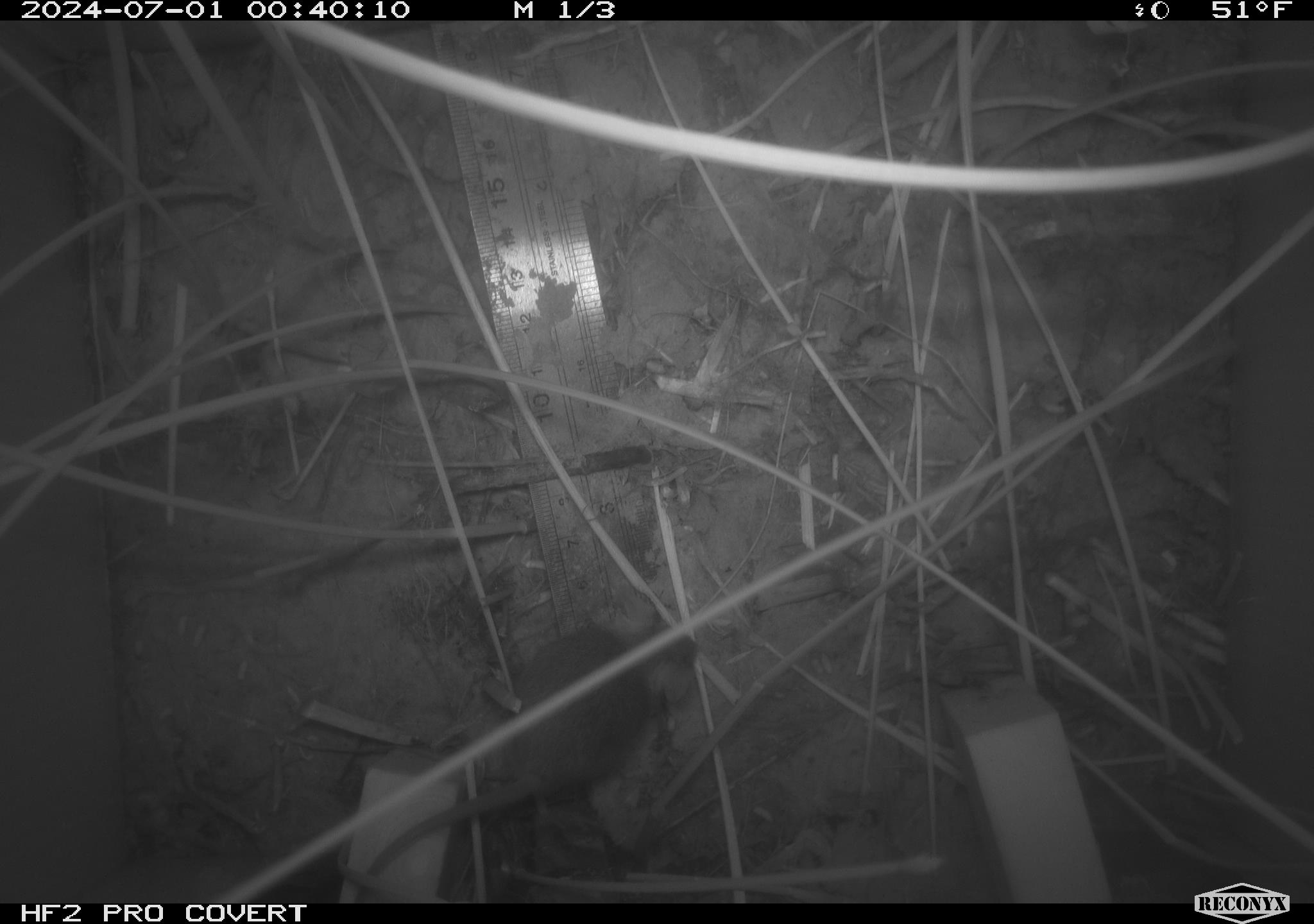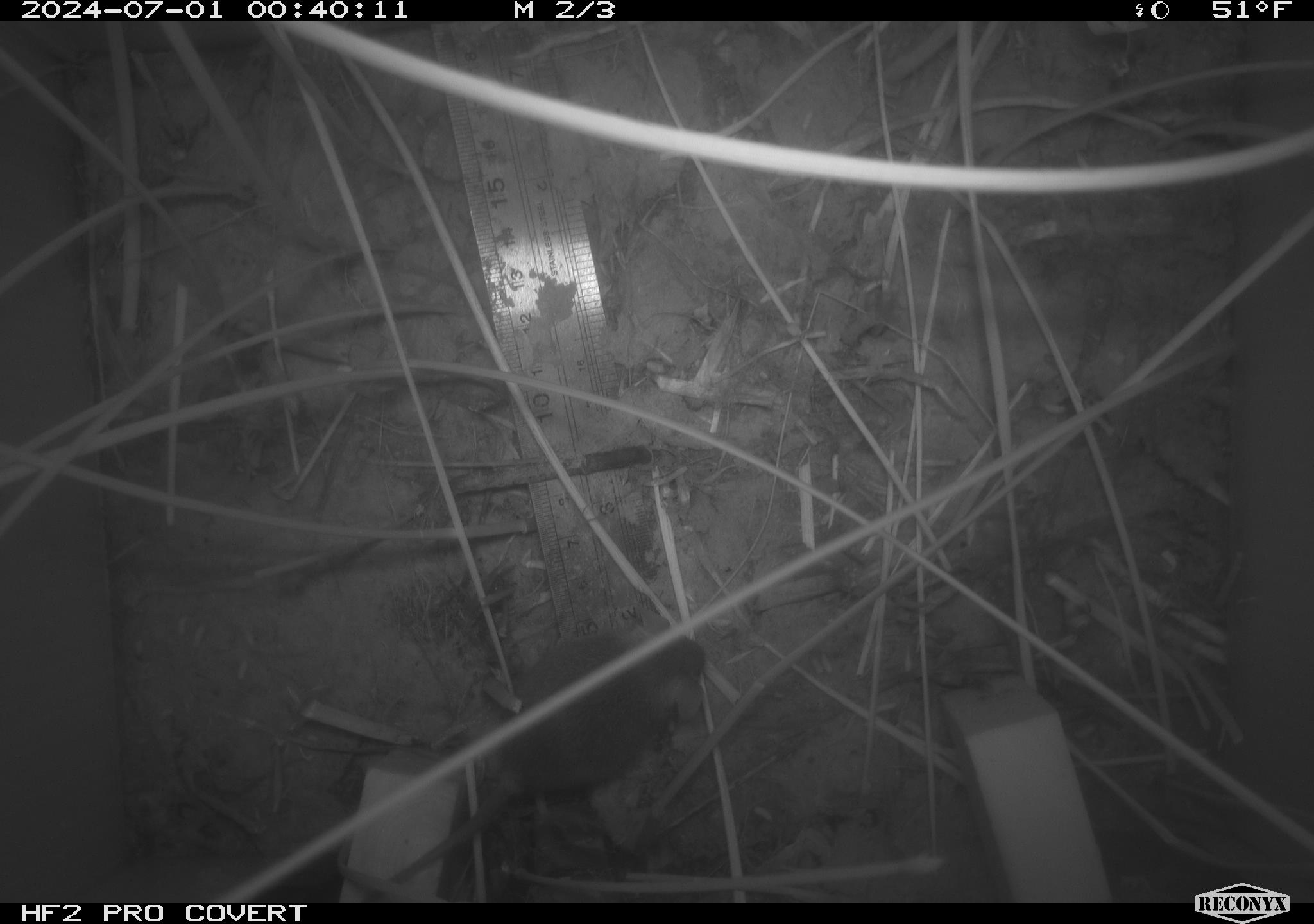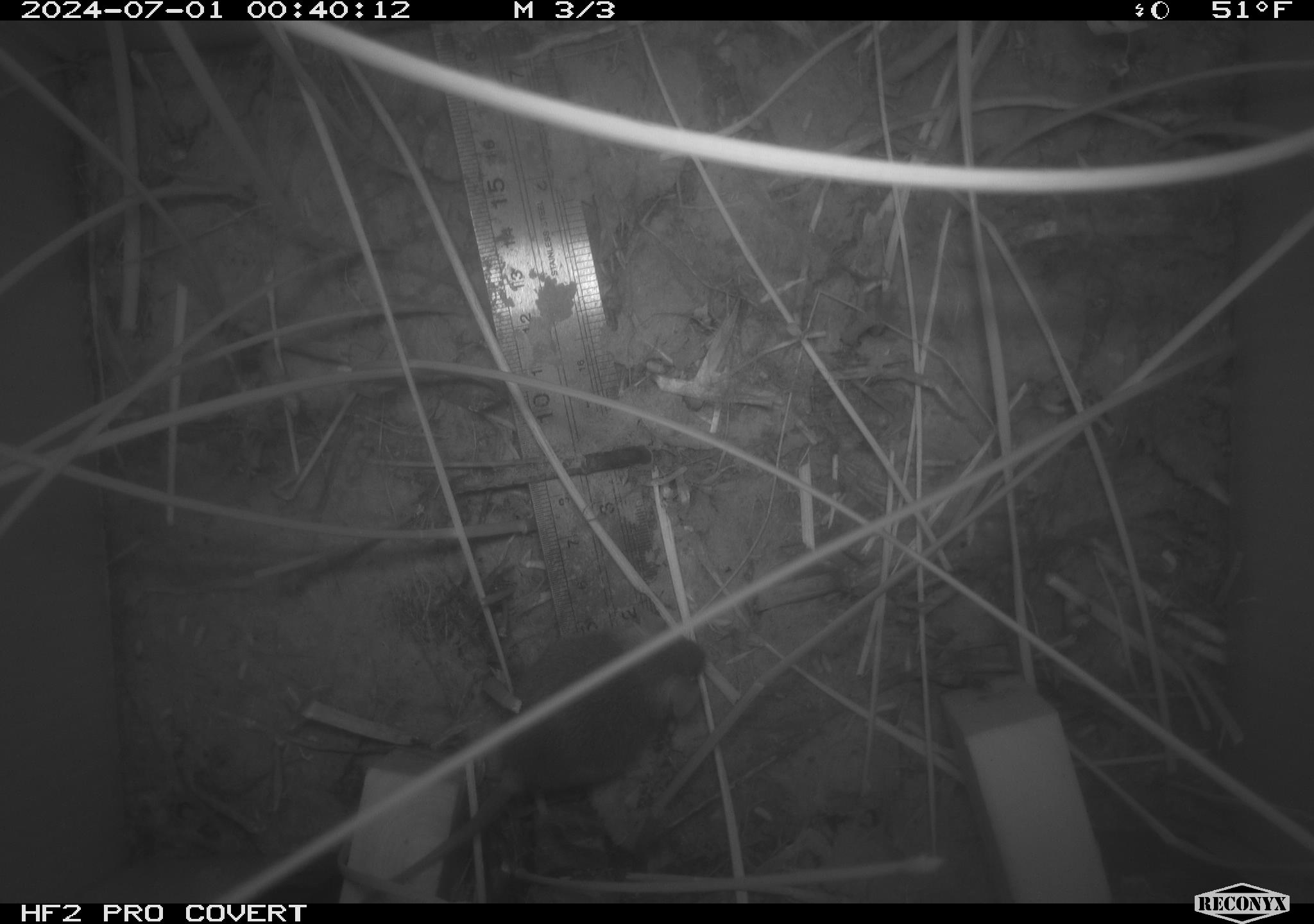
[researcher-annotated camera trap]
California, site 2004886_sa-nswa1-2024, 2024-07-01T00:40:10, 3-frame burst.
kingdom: Animalia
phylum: Chordata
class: Mammalia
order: Rodentia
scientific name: Rodentia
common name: rodent